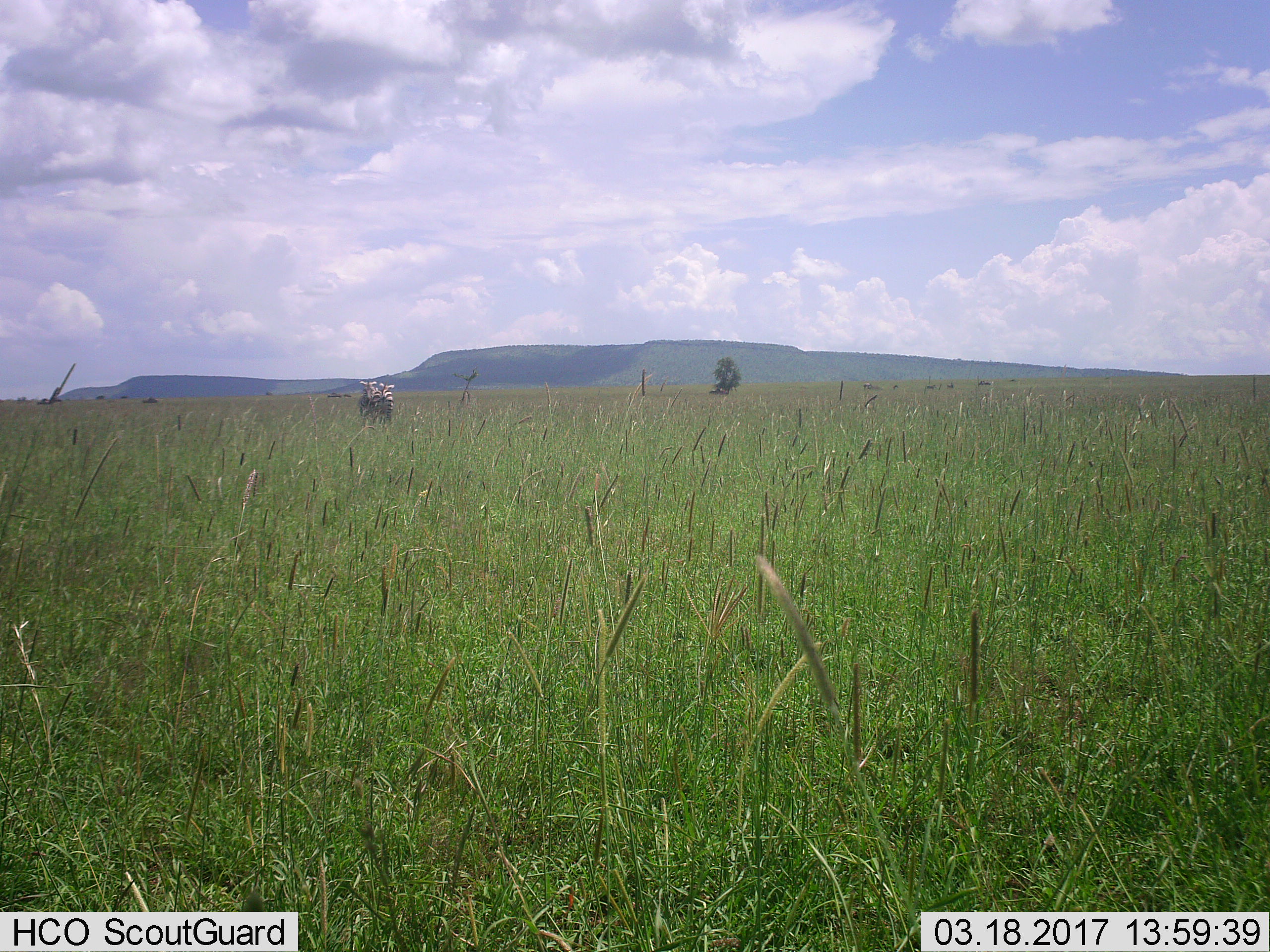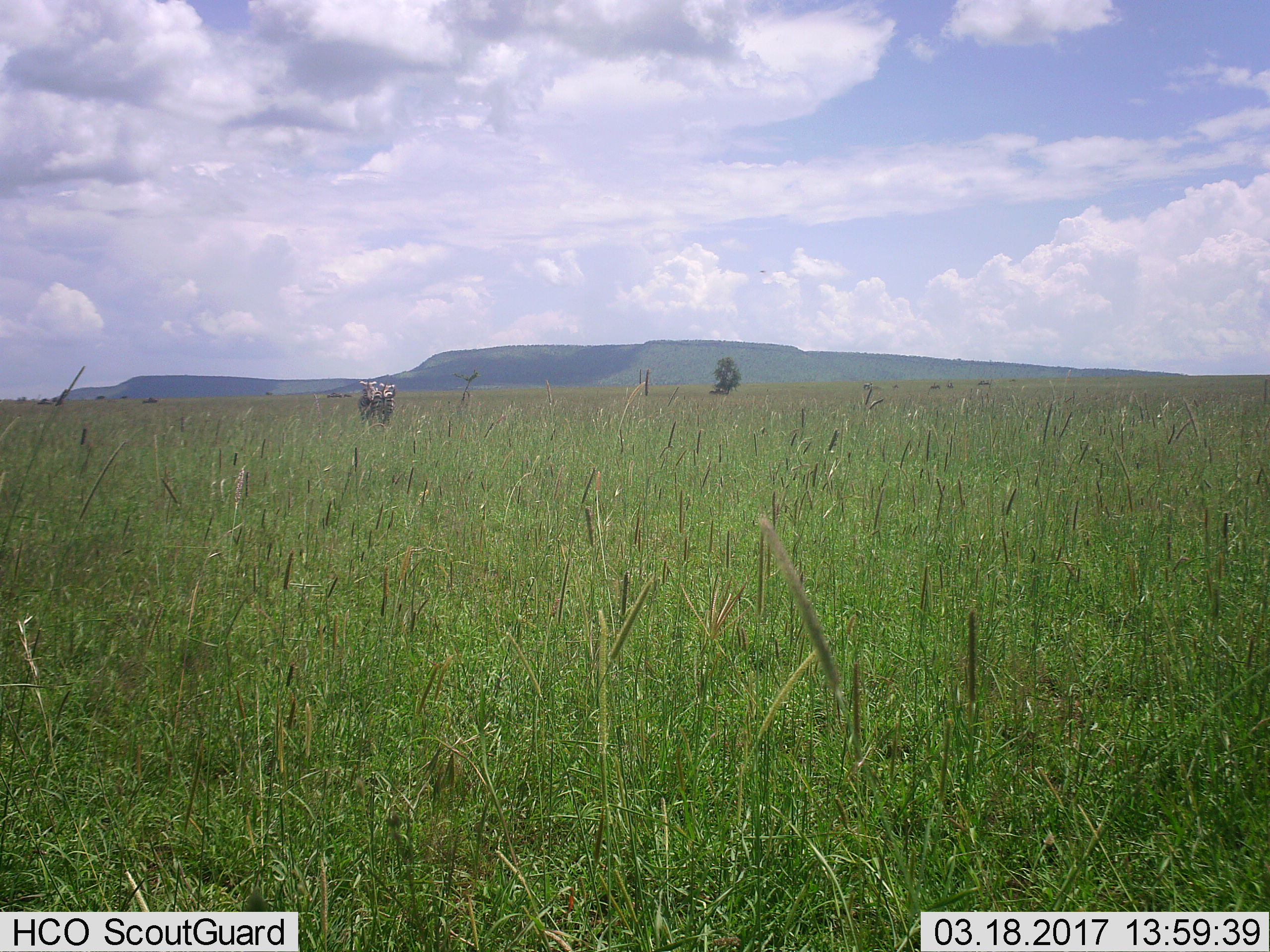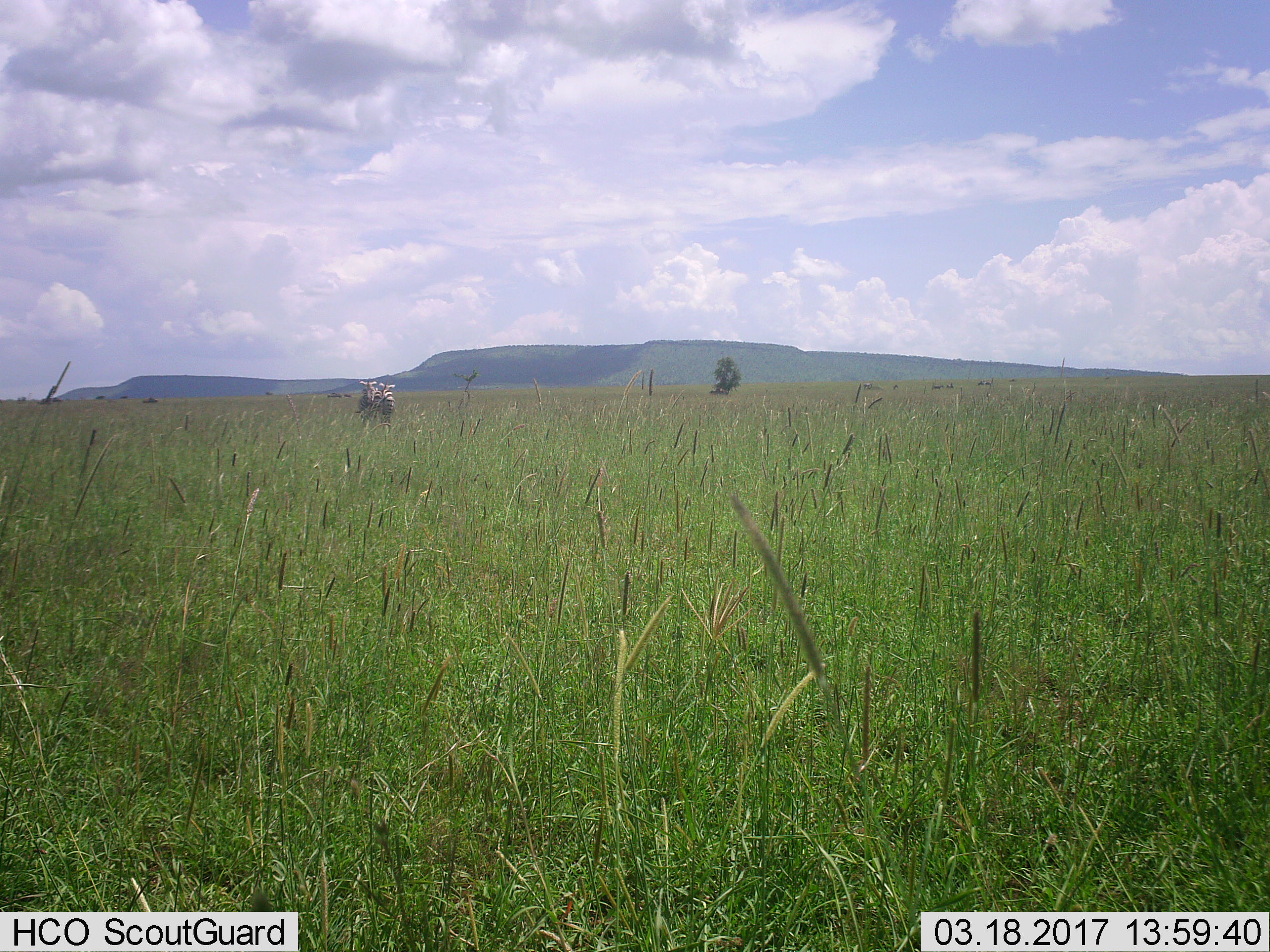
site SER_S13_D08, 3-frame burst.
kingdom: Animalia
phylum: Chordata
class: Mammalia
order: Perissodactyla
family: Equidae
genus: Equus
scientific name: Equus quagga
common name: plains zebra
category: zebraplains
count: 2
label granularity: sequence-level